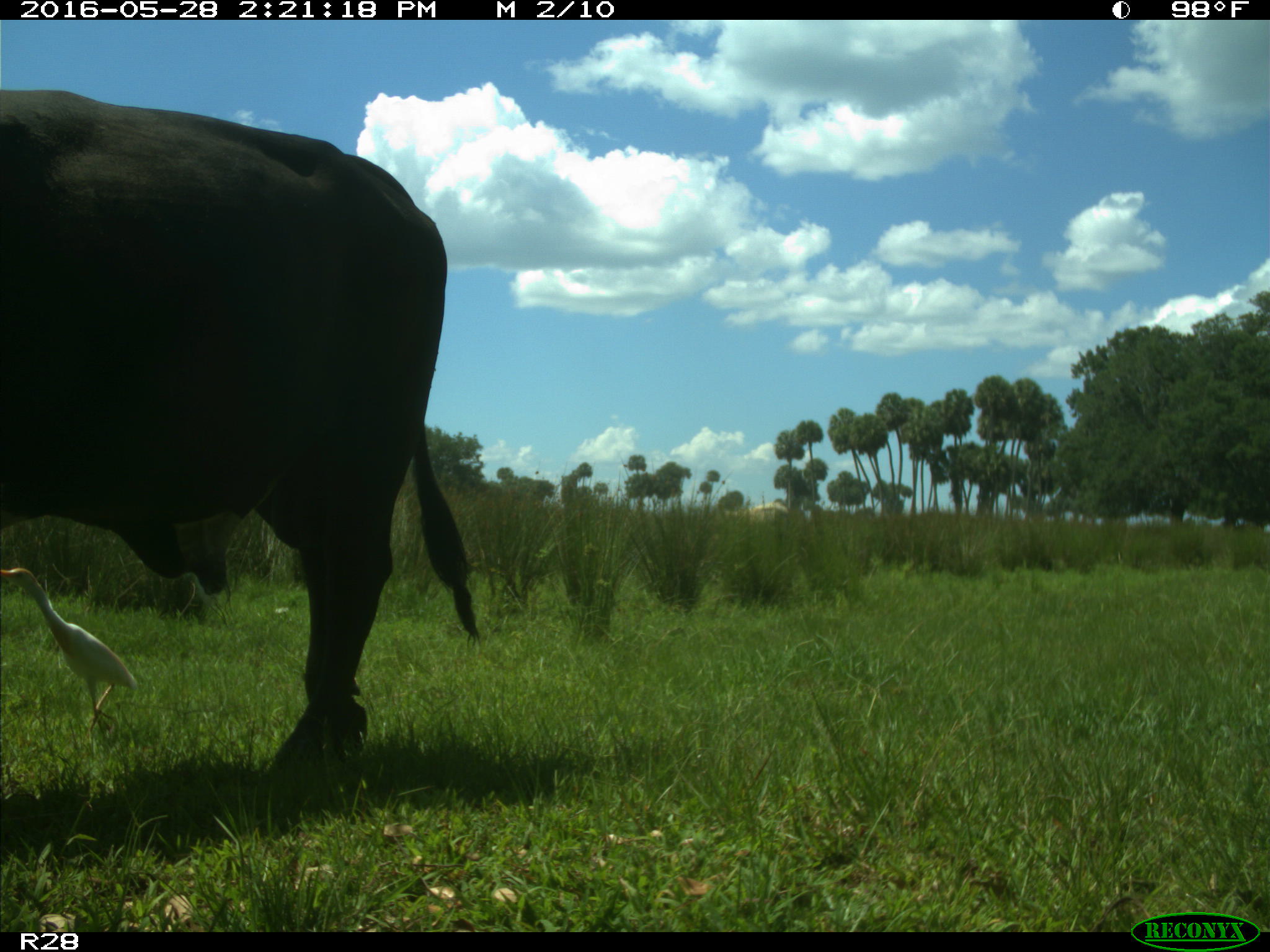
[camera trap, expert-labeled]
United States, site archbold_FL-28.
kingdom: Animalia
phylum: Chordata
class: Mammalia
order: Artiodactyla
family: Bovidae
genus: Bos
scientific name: Bos taurus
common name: domestic cow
Bos taurus (domestic cow).